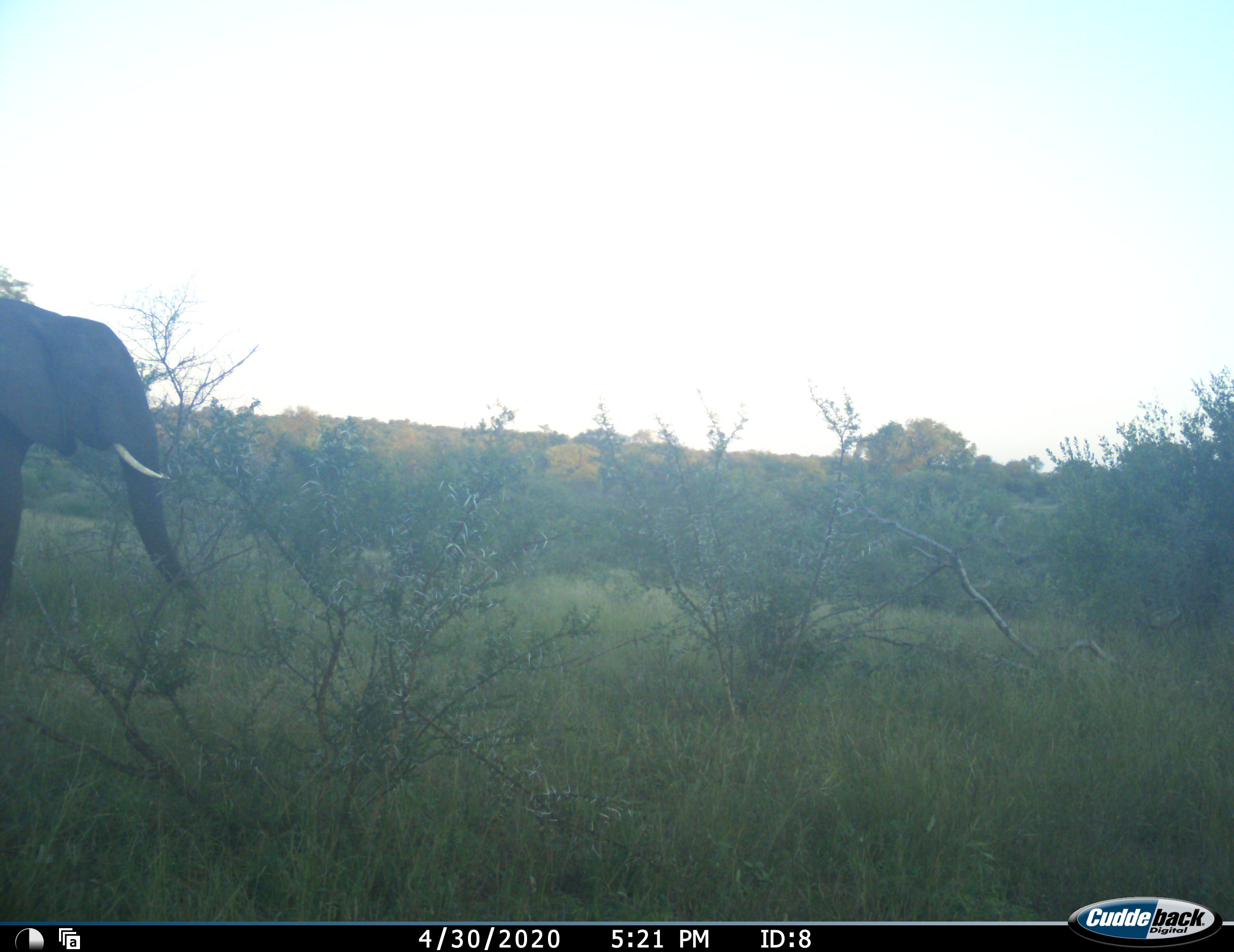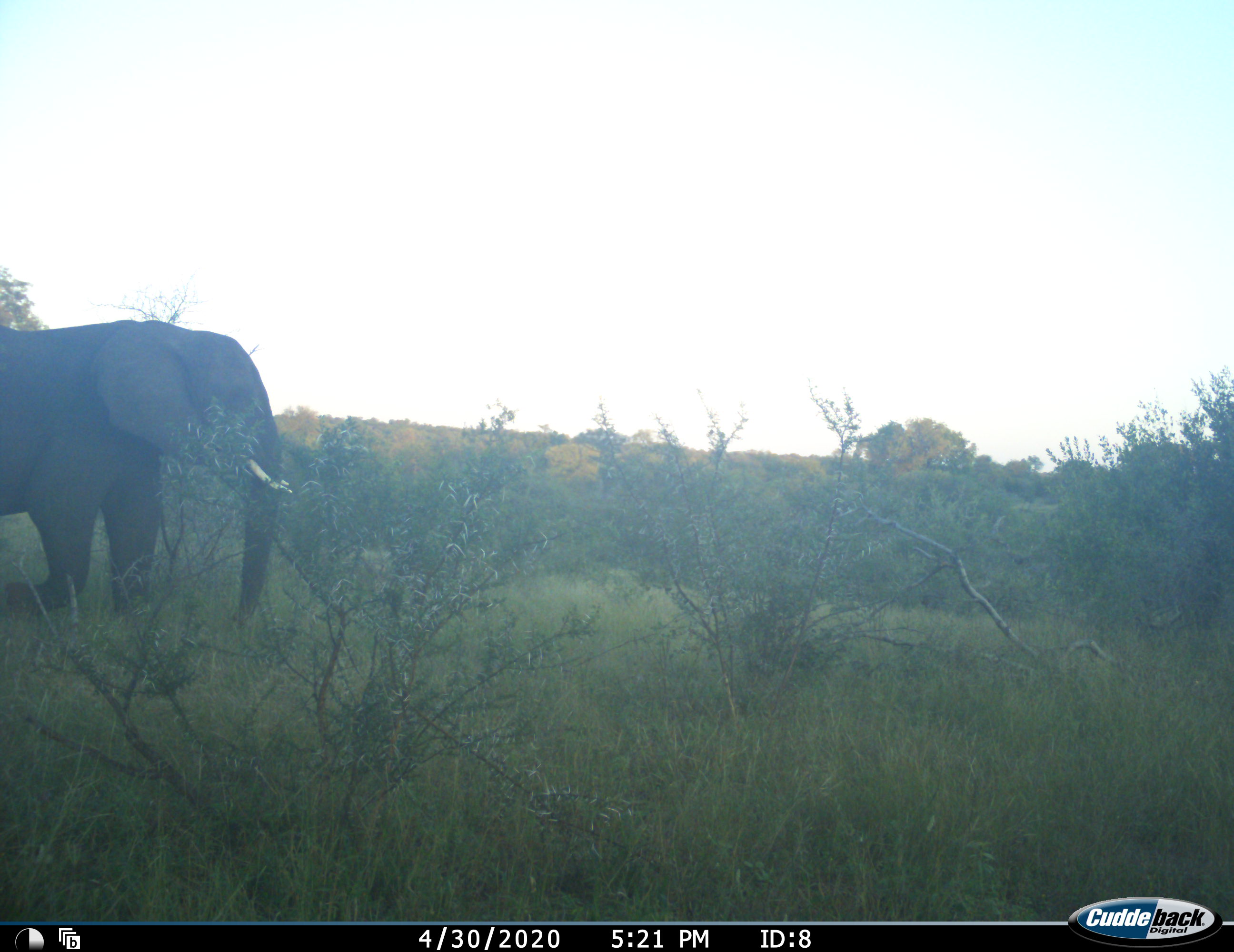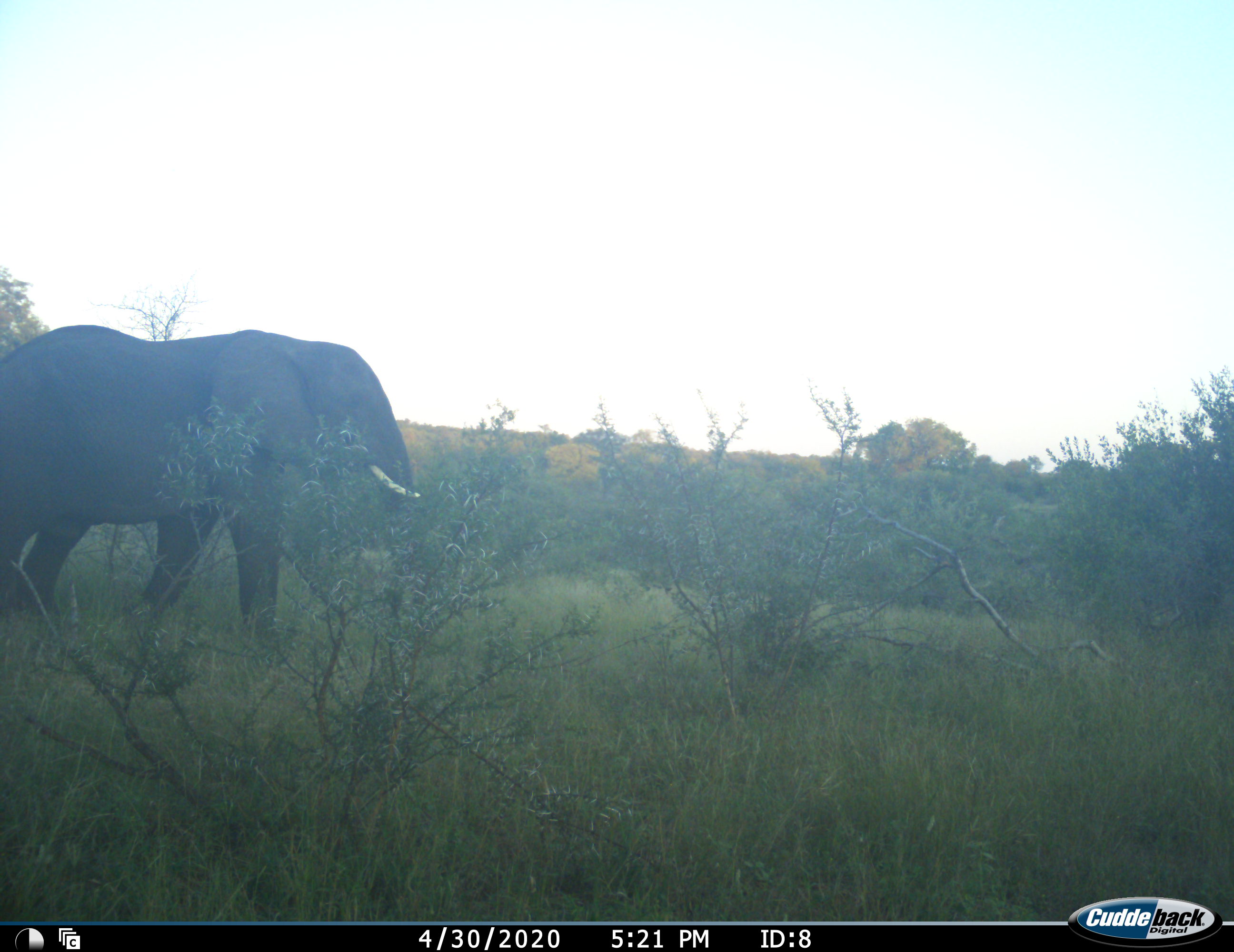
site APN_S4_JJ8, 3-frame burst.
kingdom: Animalia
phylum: Chordata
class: Mammalia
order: Proboscidea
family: Elephantidae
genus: Loxodonta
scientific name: Loxodonta africana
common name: african bush elephant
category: elephant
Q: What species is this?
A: Elephant (african bush elephant) (Loxodonta africana).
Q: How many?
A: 1.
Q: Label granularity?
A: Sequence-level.